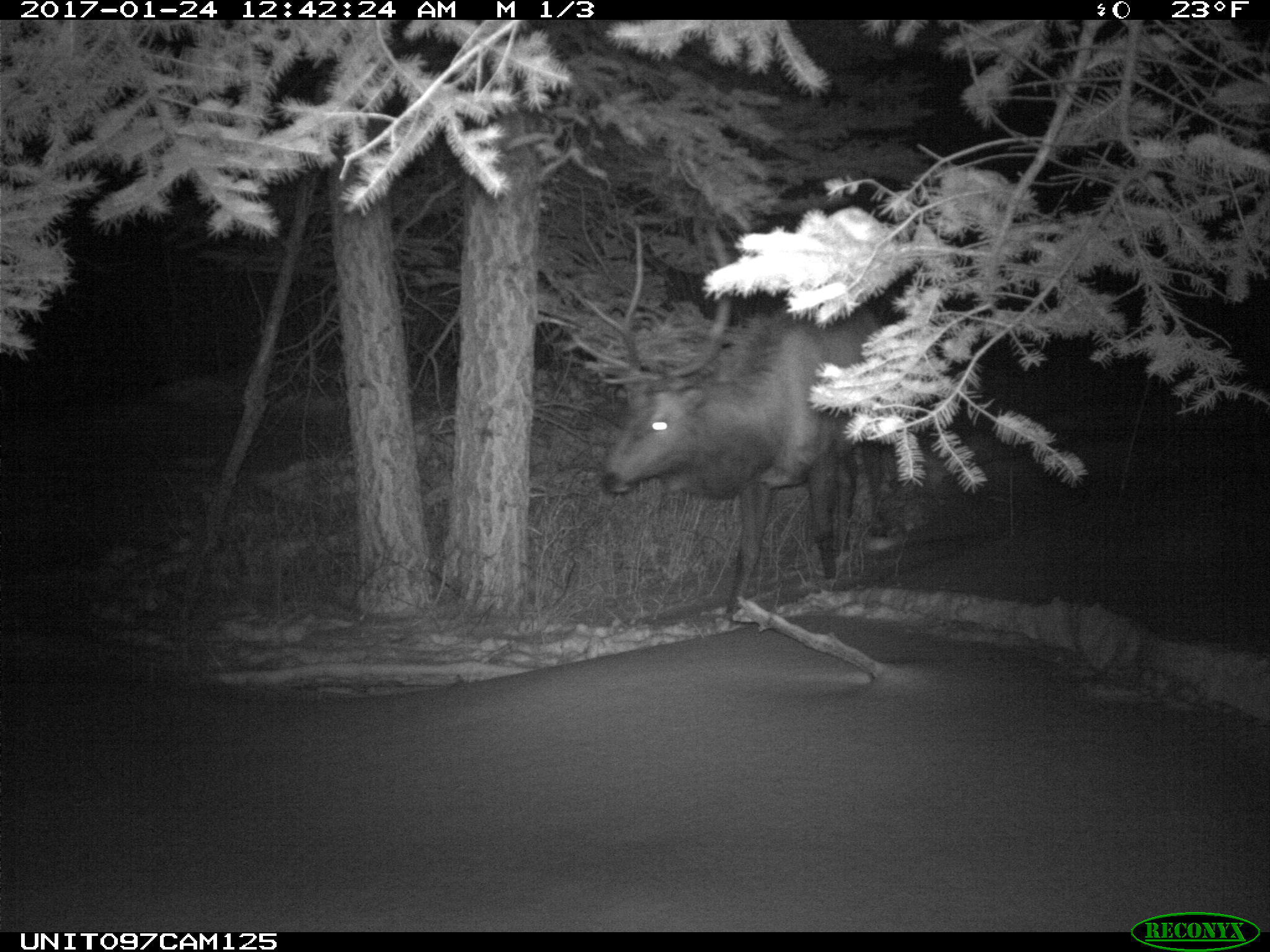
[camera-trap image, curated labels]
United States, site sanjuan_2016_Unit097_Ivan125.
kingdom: Animalia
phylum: Chordata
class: Mammalia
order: Artiodactyla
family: Cervidae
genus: Cervus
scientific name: Cervus elaphus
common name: red deer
Cervus elaphus (red deer).